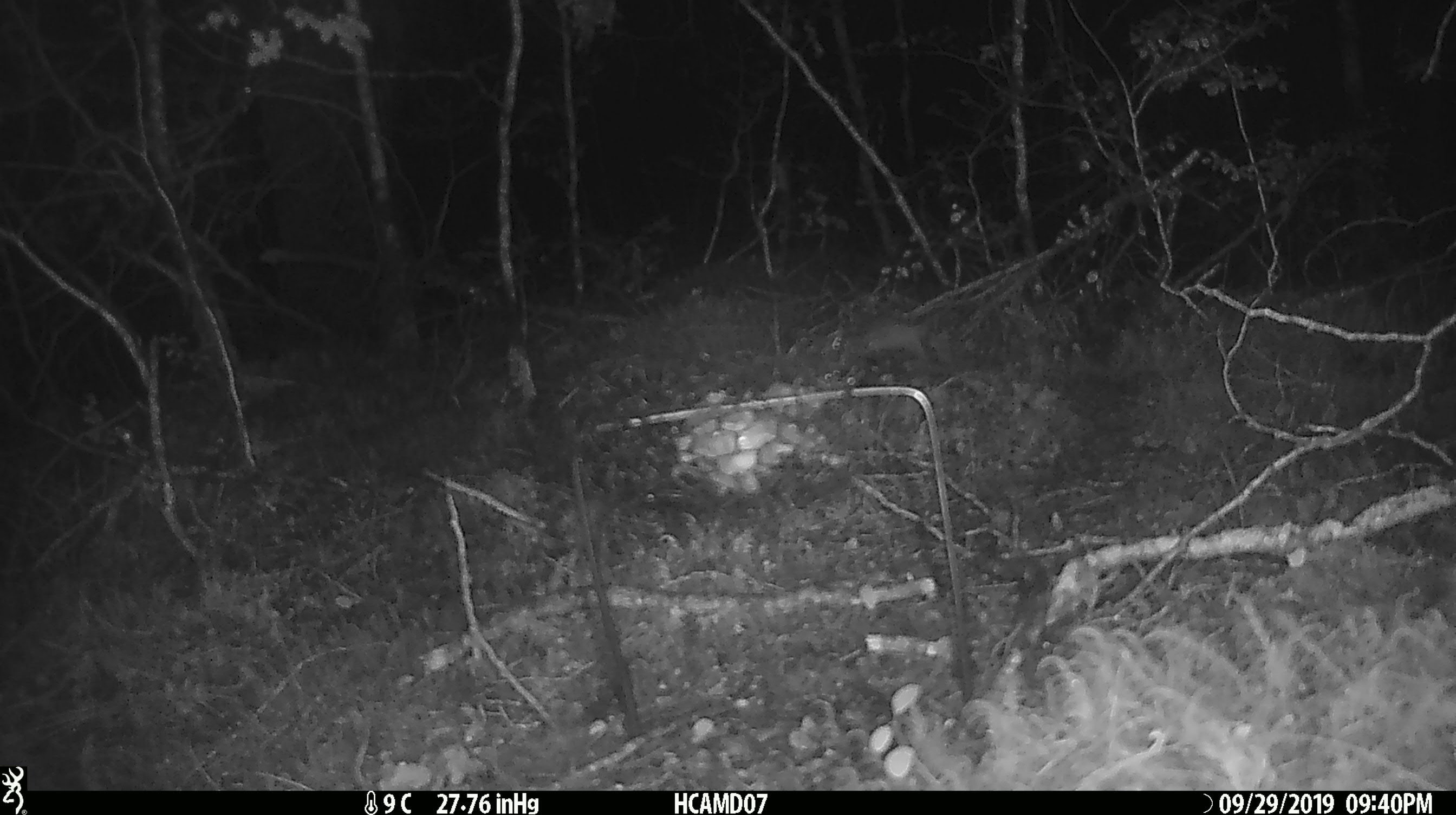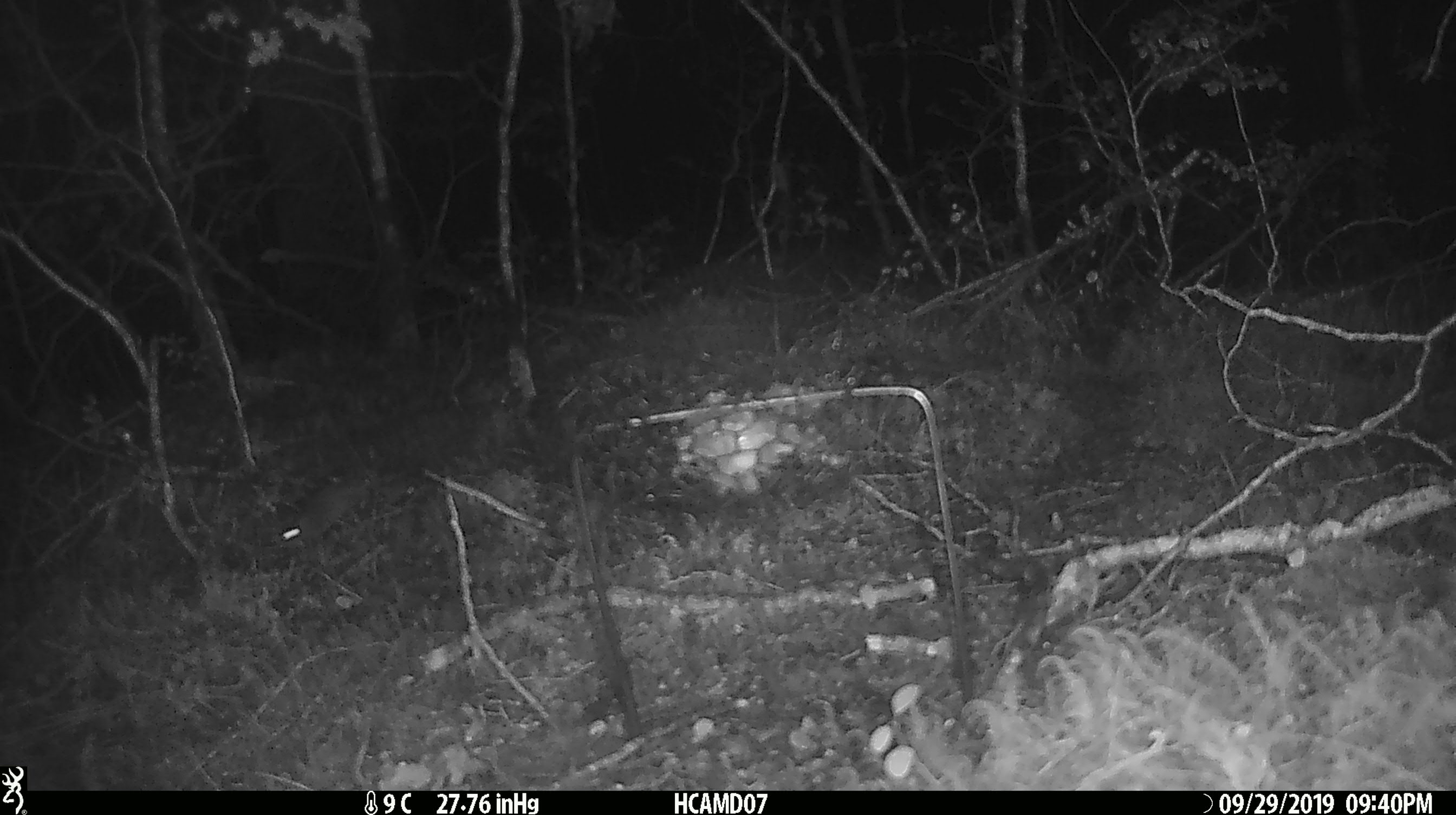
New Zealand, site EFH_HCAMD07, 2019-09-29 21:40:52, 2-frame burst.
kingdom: Animalia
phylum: Chordata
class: Mammalia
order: Rodentia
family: Muridae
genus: Mus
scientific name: Mus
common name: mouse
Mouse (Mus).